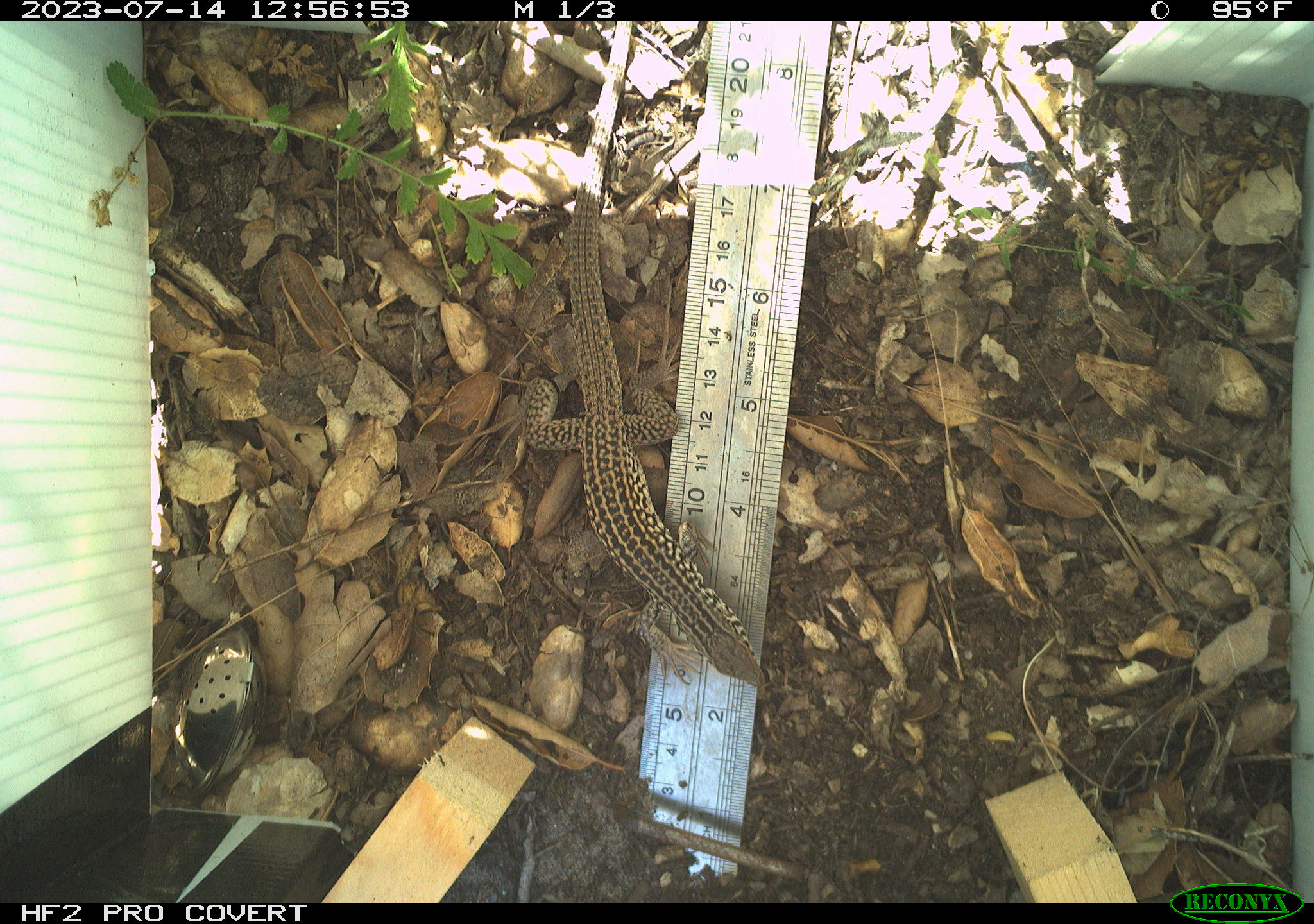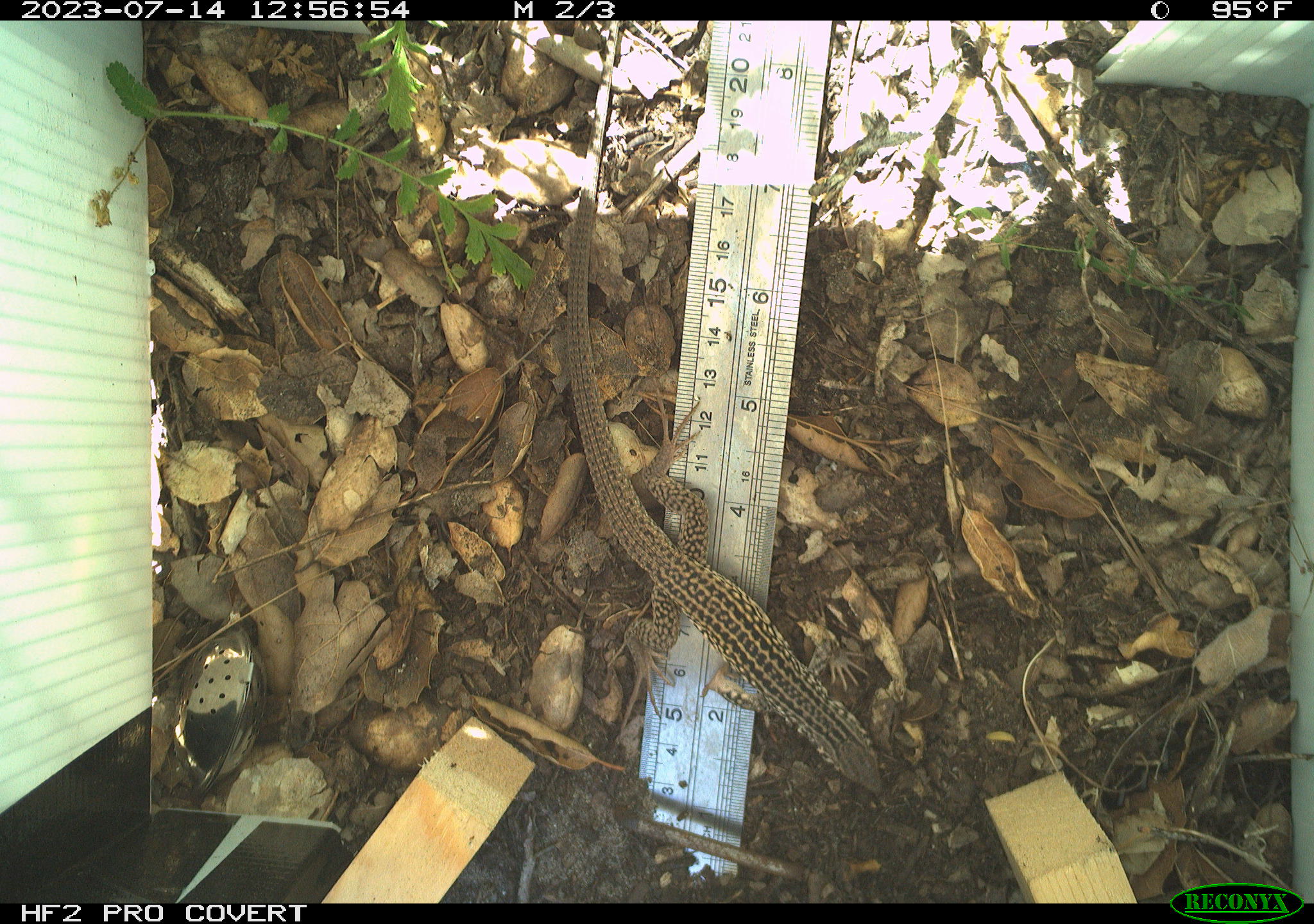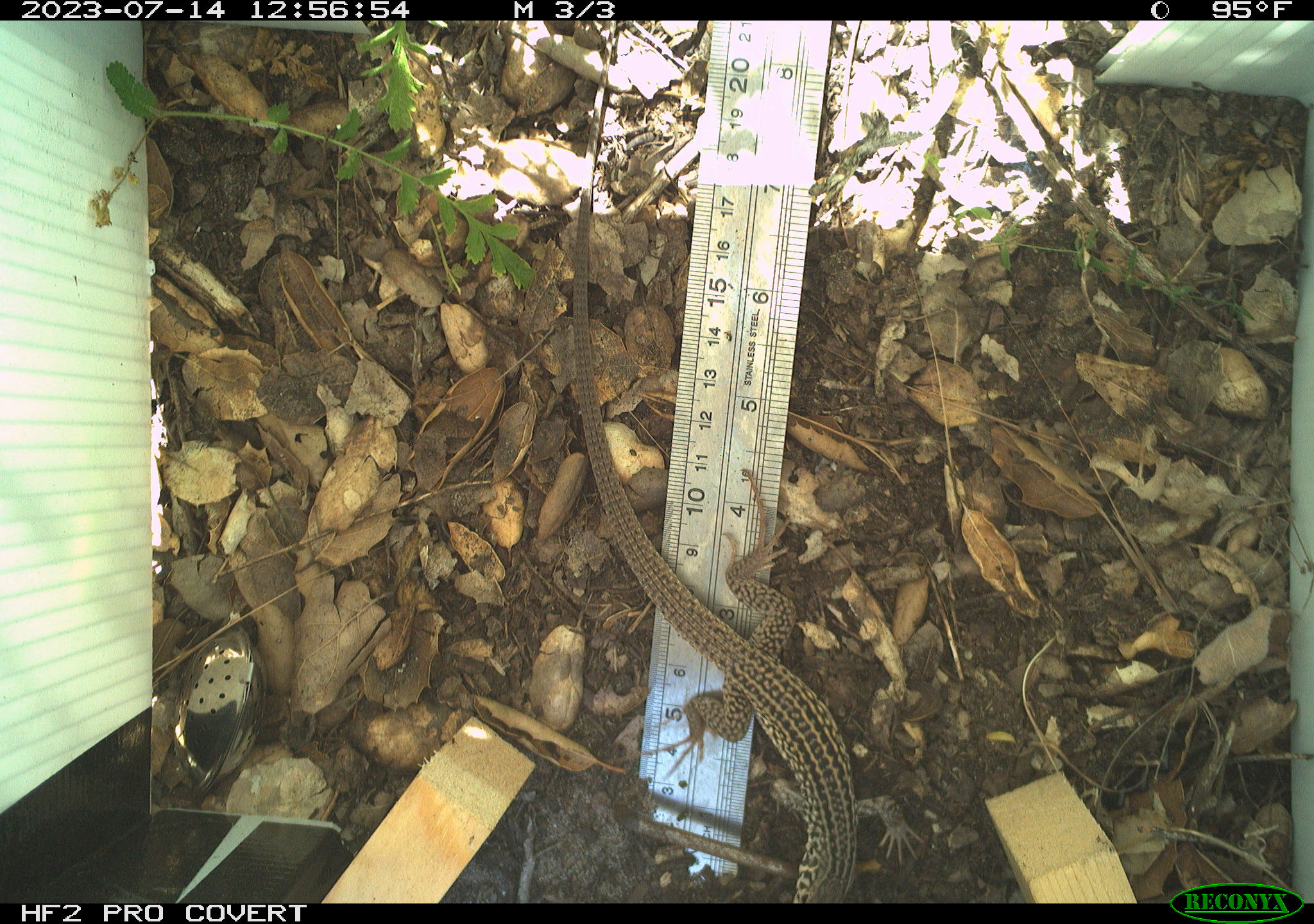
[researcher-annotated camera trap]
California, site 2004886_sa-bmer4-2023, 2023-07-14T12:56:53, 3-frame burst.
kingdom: Animalia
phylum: Chordata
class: Reptilia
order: Squamata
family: Teiidae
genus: Aspidoscelis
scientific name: Aspidoscelis tigris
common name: western whiptail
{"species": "western whiptail (Aspidoscelis tigris)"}